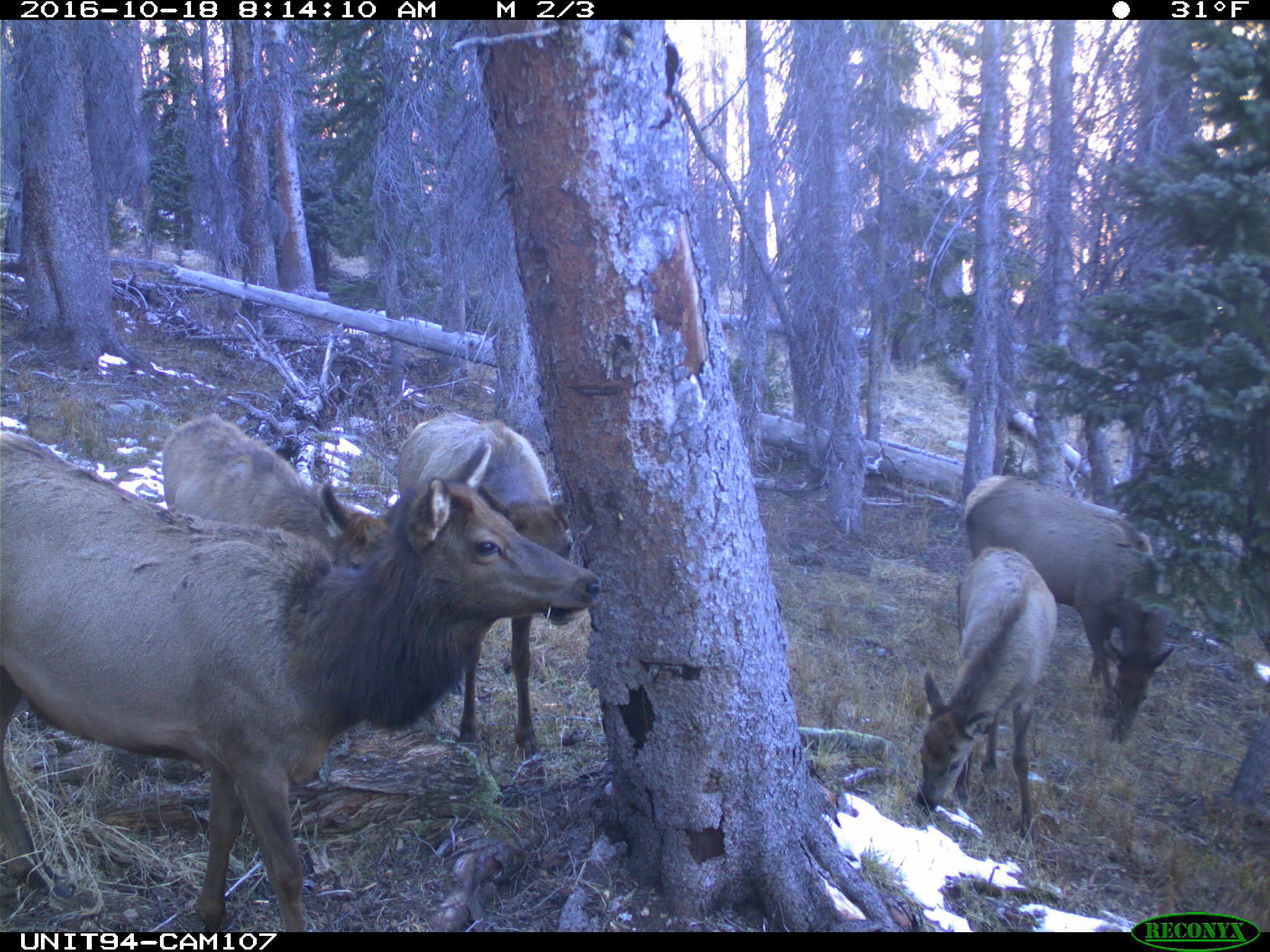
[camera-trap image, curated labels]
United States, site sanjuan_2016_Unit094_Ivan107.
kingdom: Animalia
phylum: Chordata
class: Mammalia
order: Artiodactyla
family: Cervidae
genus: Cervus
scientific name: Cervus elaphus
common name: red deer